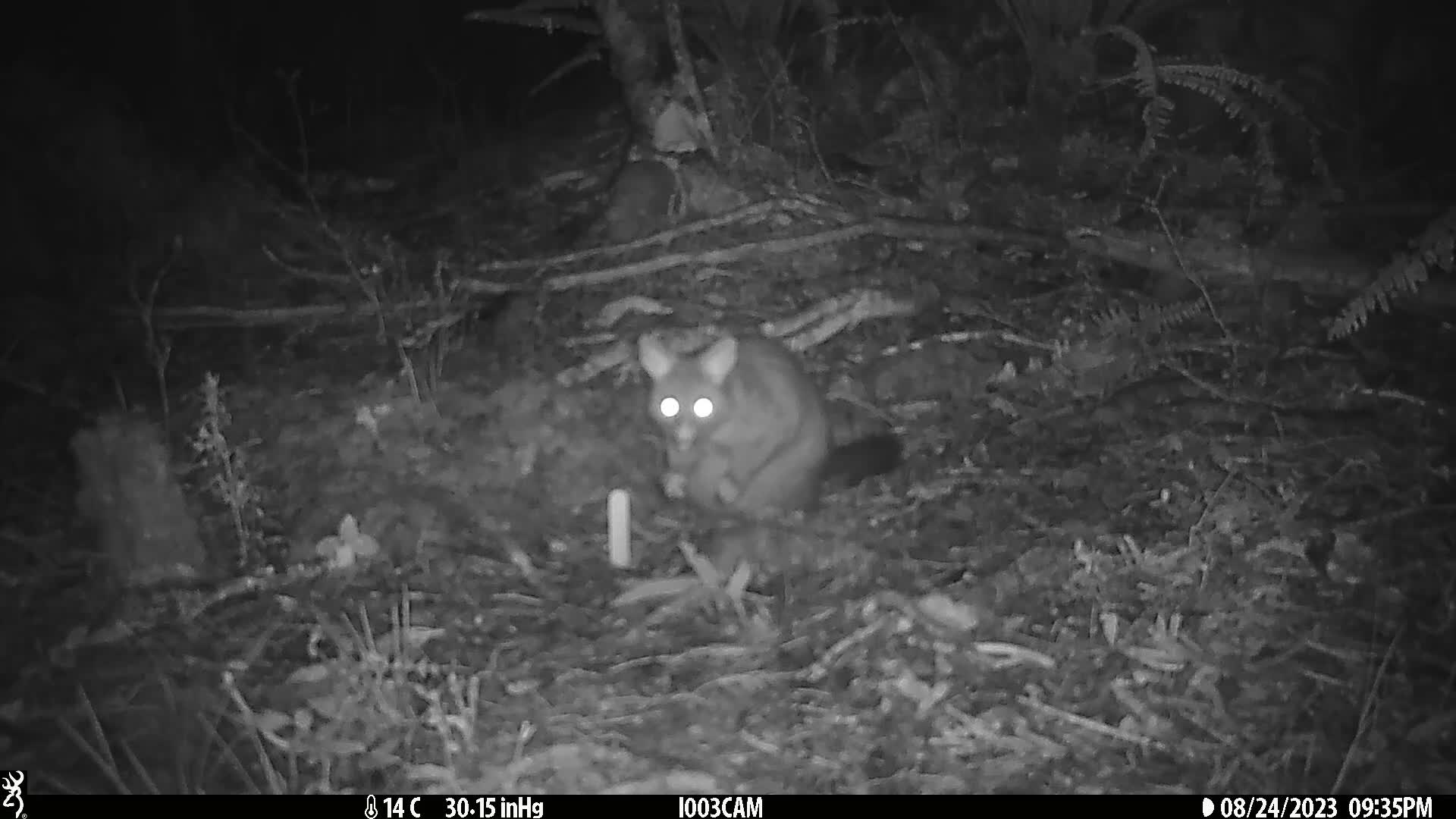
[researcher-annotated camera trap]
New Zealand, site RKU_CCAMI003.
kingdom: Animalia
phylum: Chordata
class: Mammalia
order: Diprotodontia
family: Phalangeridae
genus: Trichosurus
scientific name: Trichosurus vulpecula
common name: common brushtail possum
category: possum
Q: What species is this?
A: Possum (common brushtail possum) (Trichosurus vulpecula).